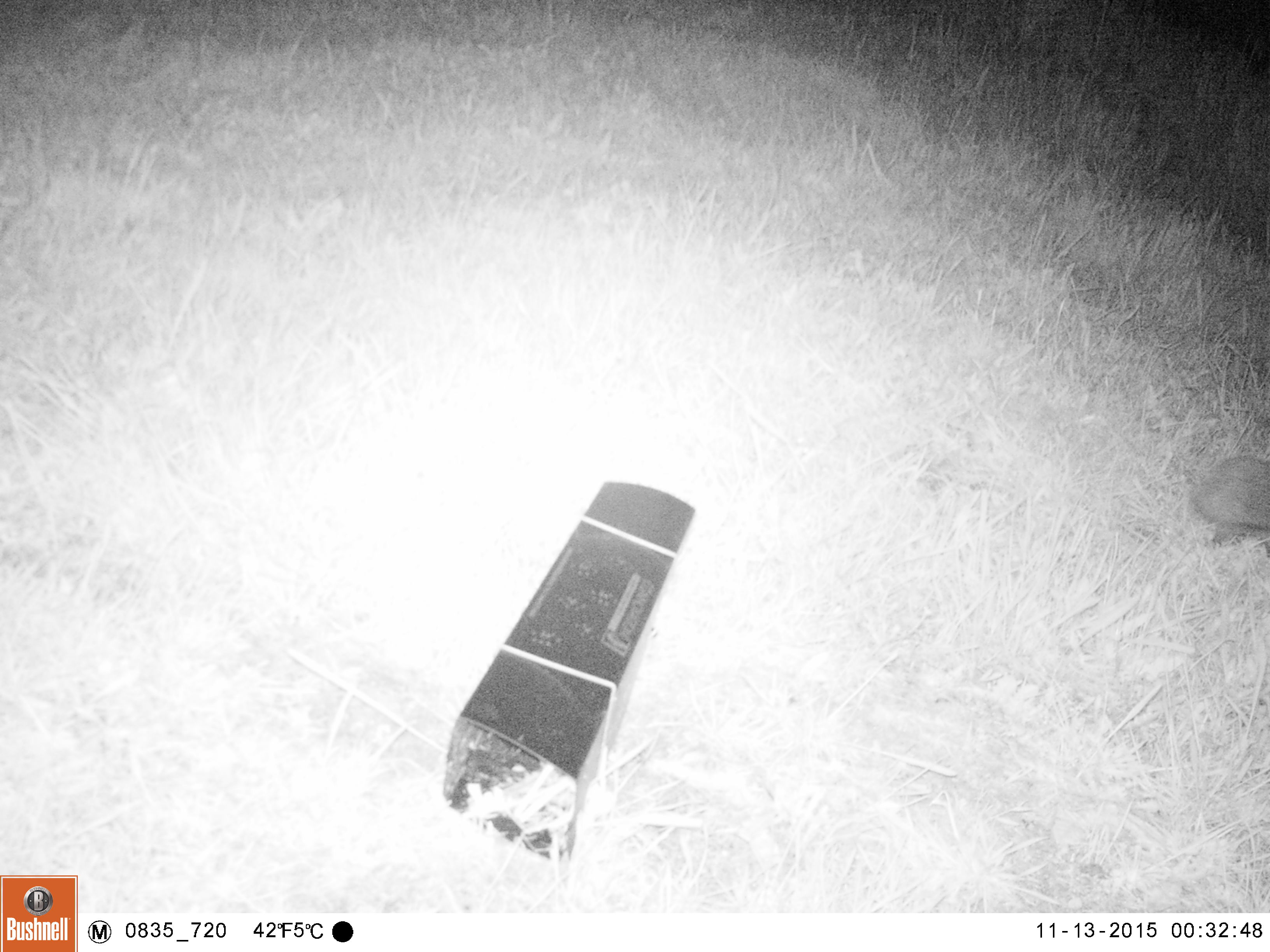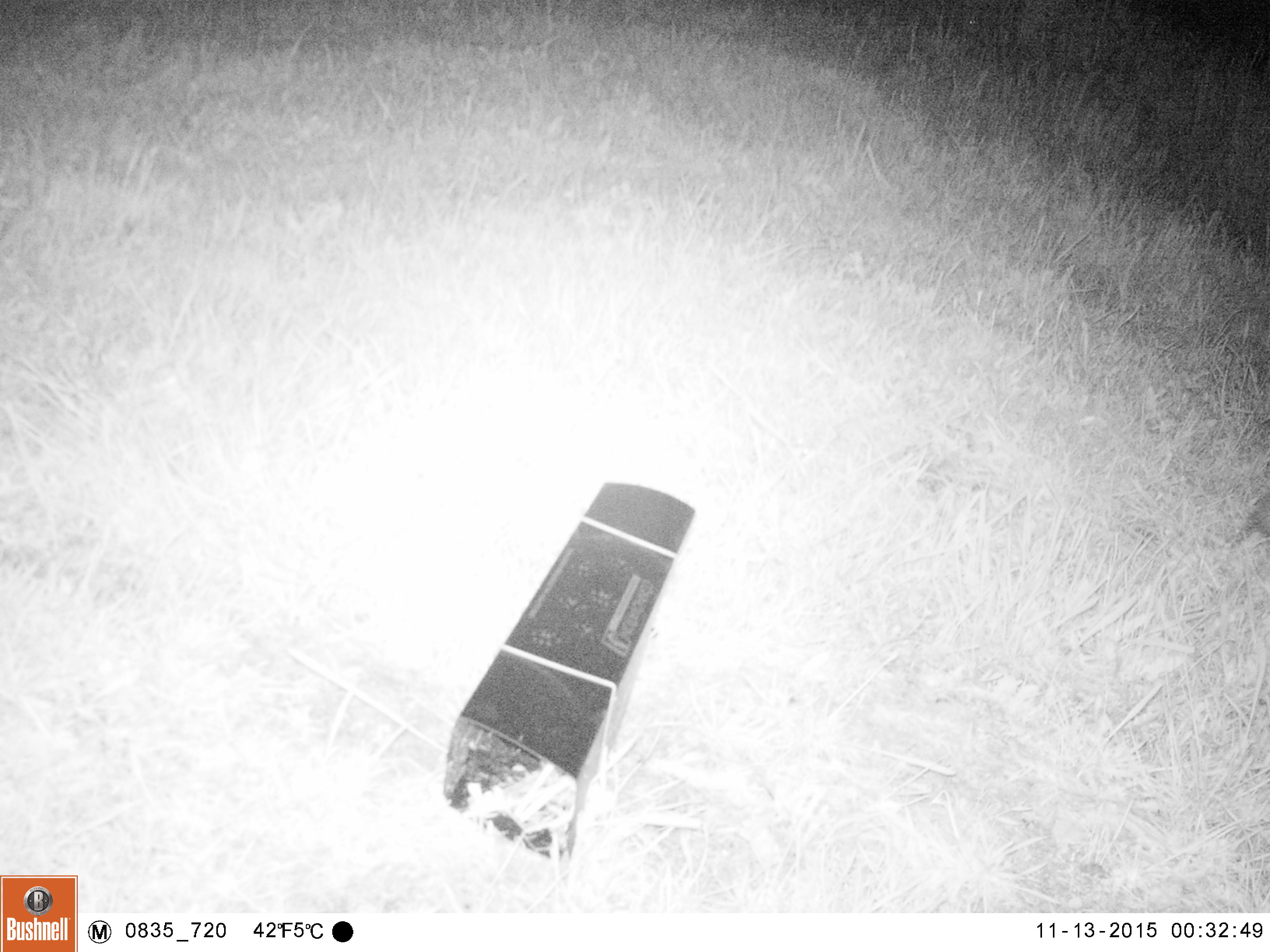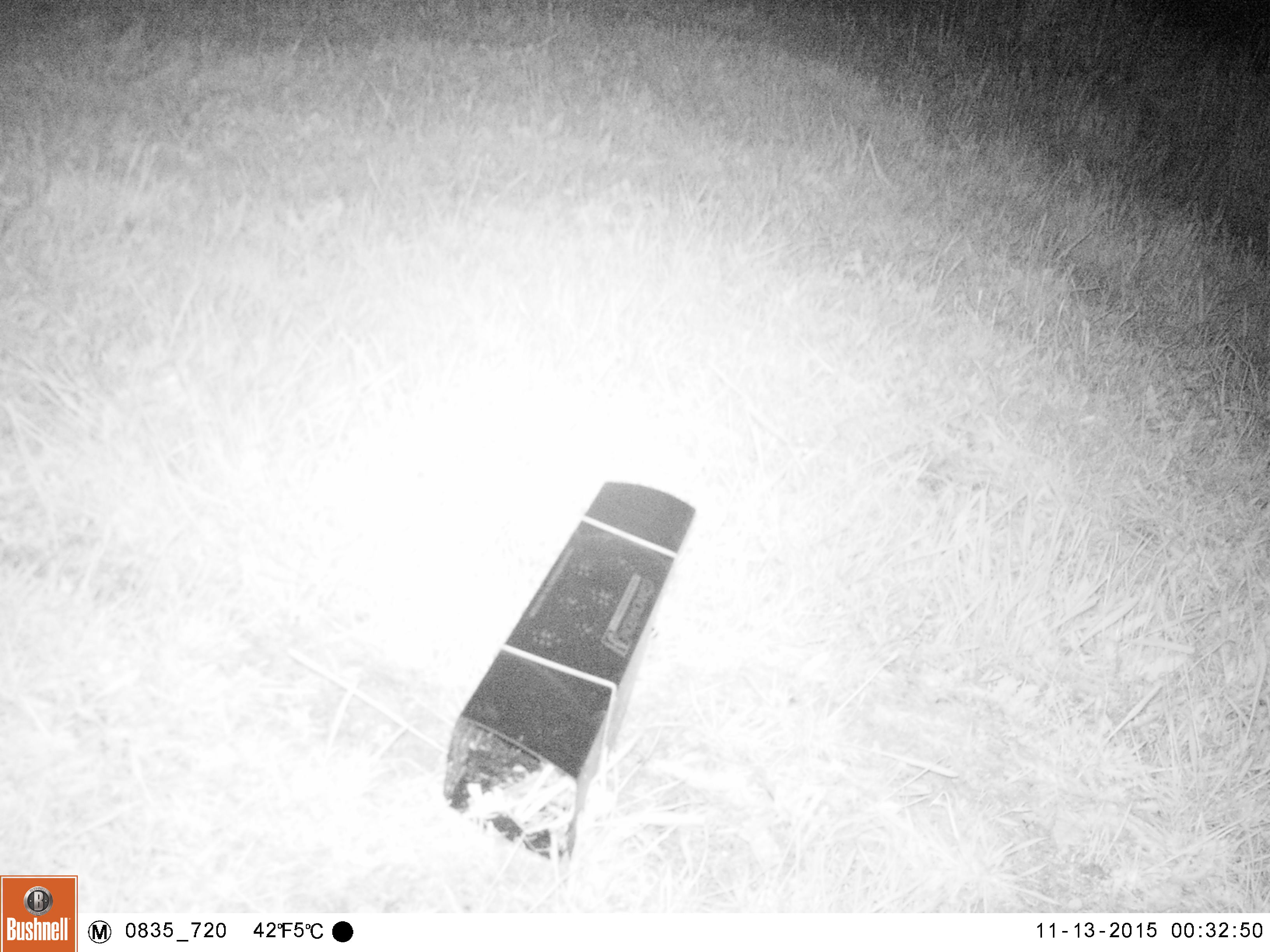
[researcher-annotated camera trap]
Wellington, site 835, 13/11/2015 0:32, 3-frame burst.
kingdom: Animalia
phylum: Chordata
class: Mammalia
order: Eulipotyphla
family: Erinaceidae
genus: Erinaceus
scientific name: Erinaceus europaeus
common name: hedgehog